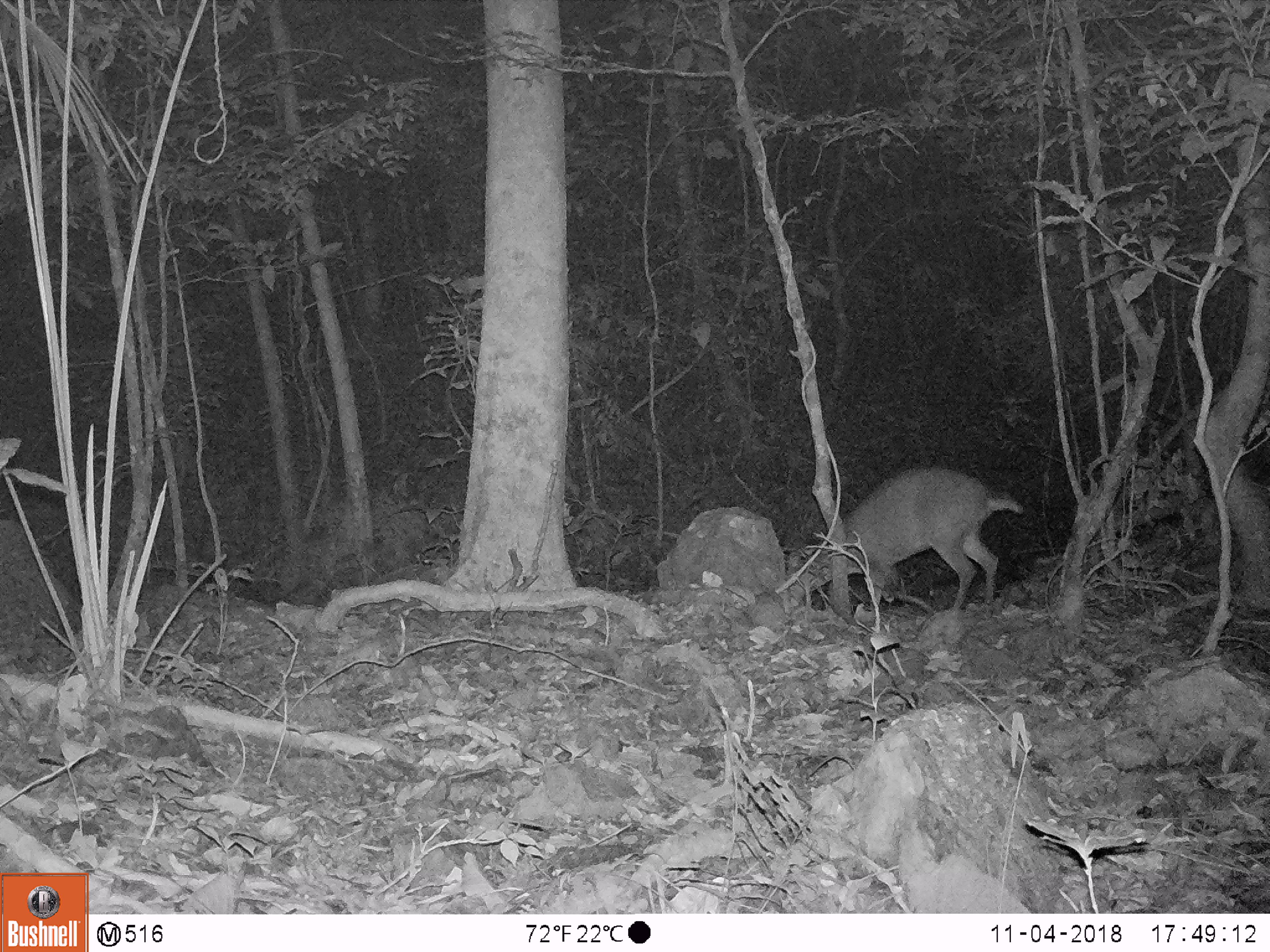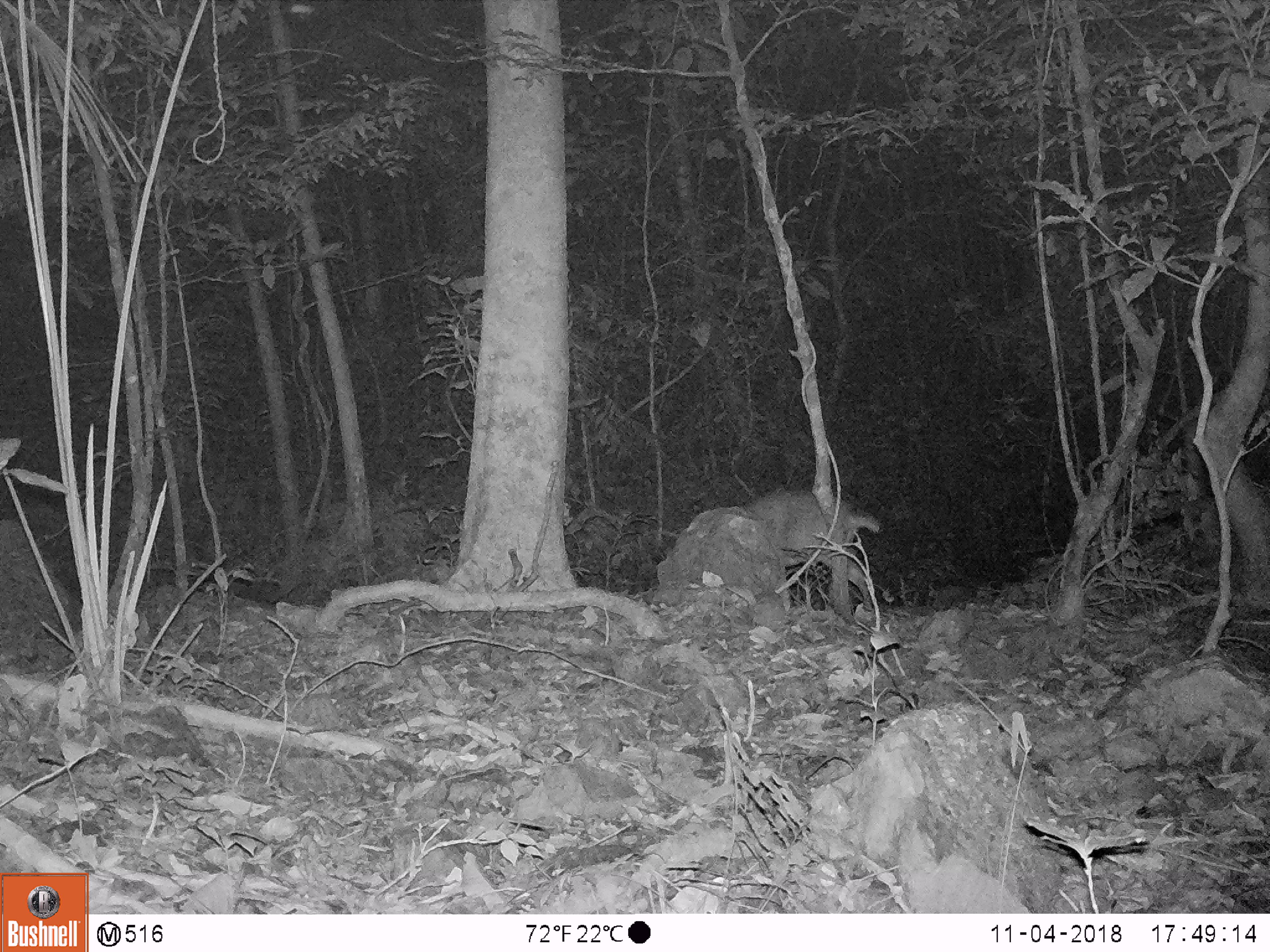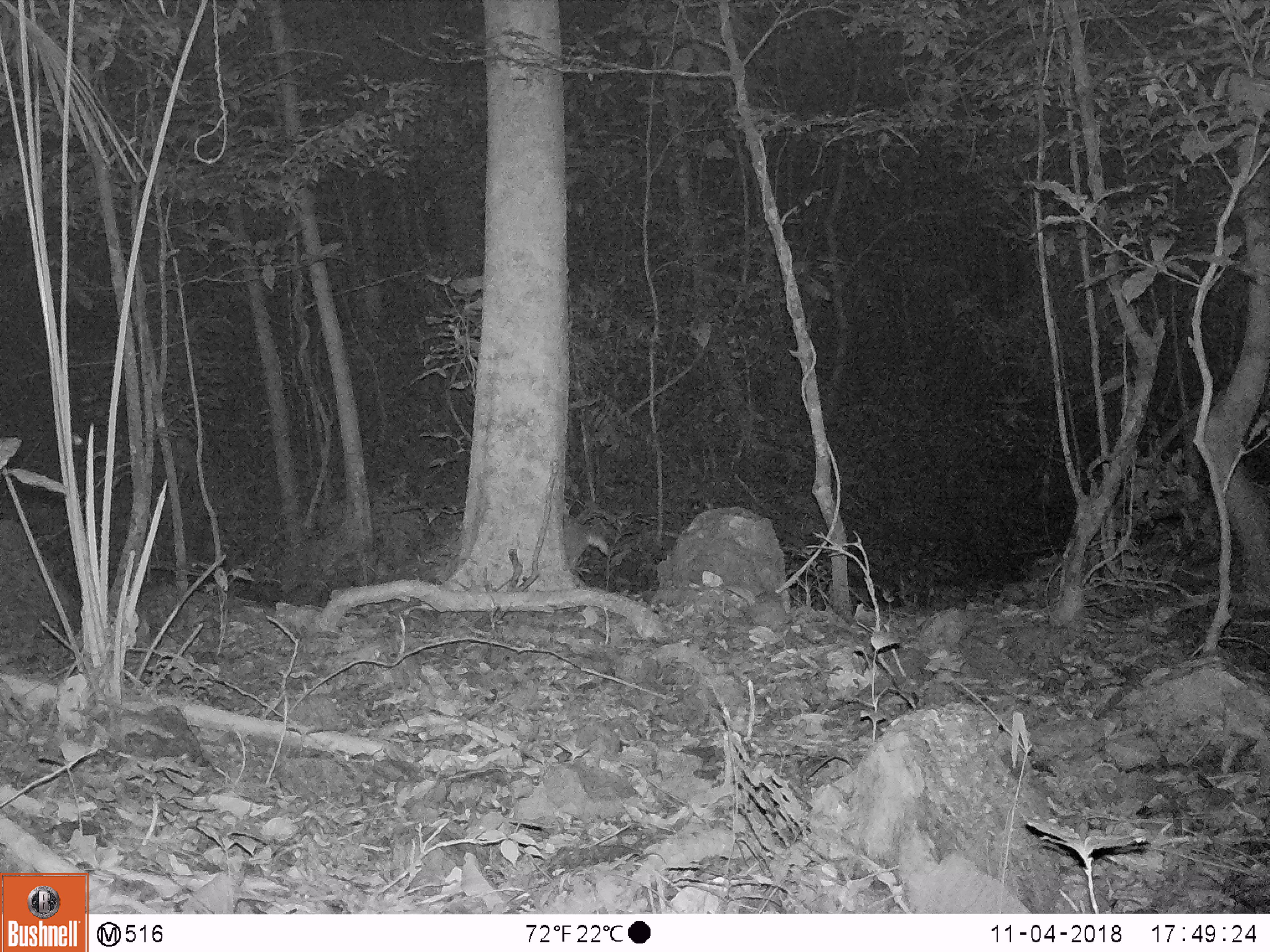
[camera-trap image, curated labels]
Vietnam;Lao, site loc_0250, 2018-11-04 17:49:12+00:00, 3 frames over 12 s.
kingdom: Animalia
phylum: Chordata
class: Mammalia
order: Artiodactyla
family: Cervidae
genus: Muntiacus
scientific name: Muntiacus vuquangensis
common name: large-antlered muntjac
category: large antlered muntjac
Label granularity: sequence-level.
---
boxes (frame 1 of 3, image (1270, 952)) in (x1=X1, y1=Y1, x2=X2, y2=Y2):
large antlered muntjac: (x1=786, y1=465, x2=1025, y2=611)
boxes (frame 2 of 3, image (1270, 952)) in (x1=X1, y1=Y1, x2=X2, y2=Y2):
large antlered muntjac: (x1=741, y1=488, x2=880, y2=611)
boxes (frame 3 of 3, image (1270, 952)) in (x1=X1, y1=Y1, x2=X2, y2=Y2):
large antlered muntjac: (x1=562, y1=513, x2=613, y2=568)